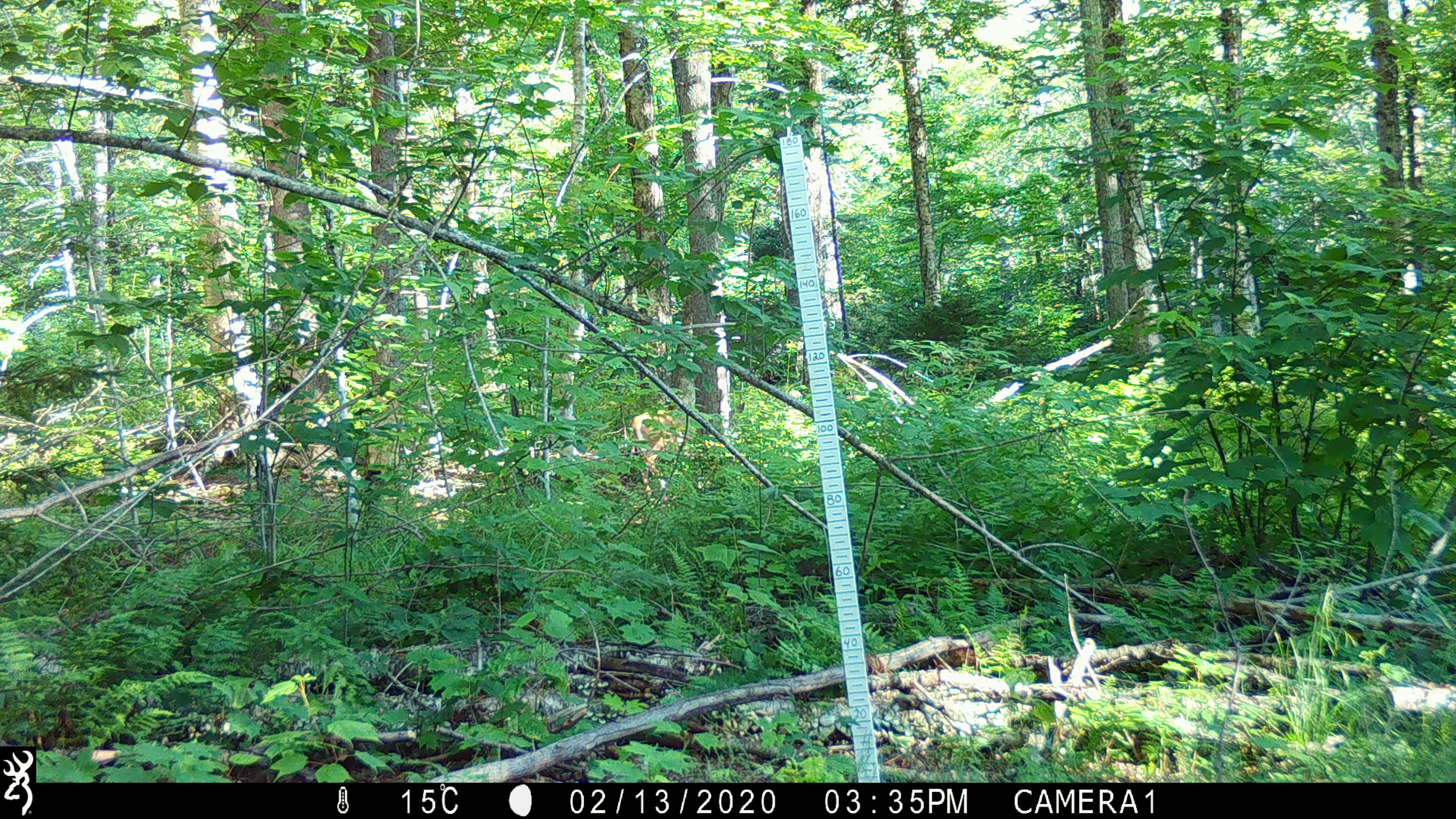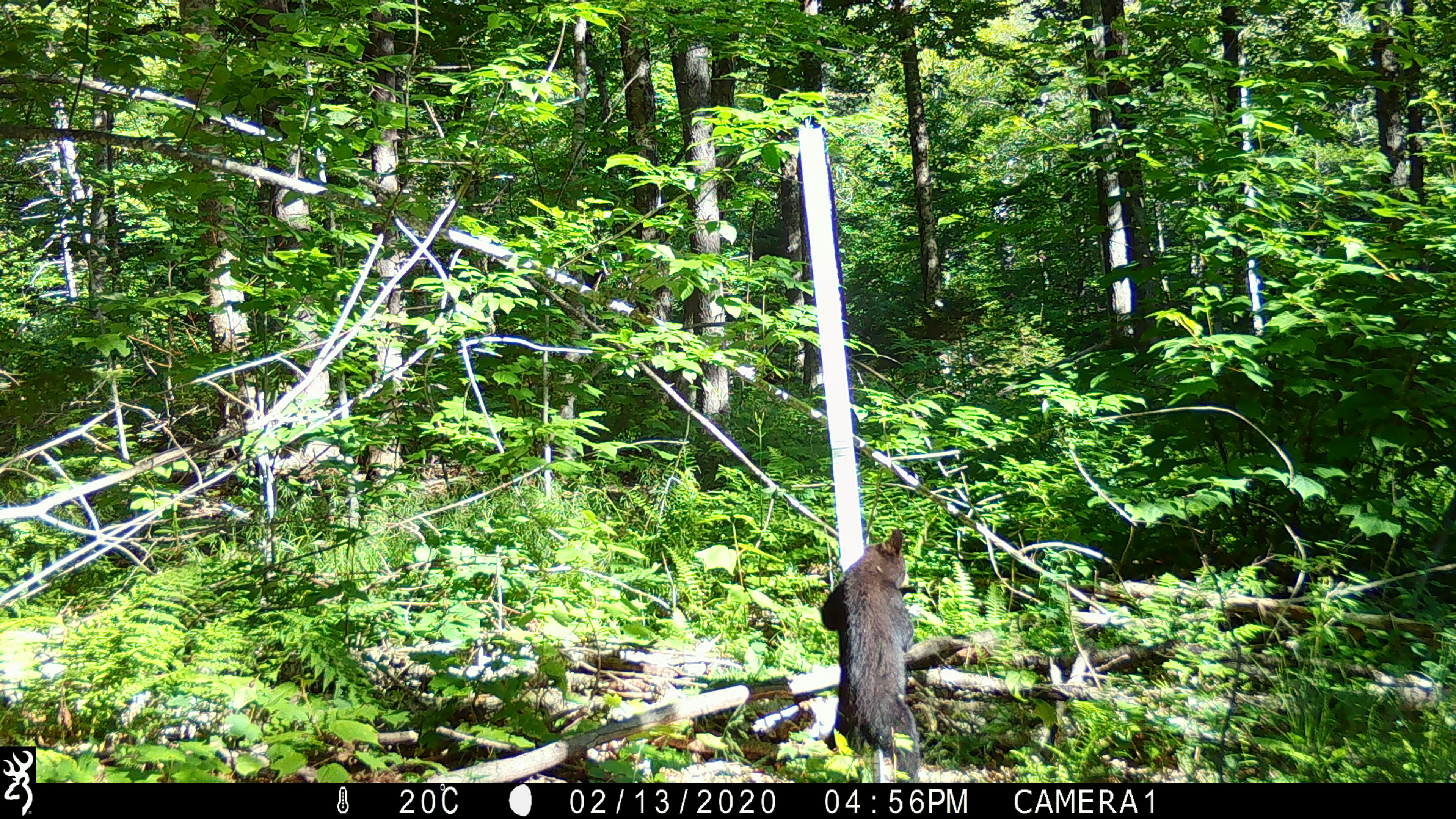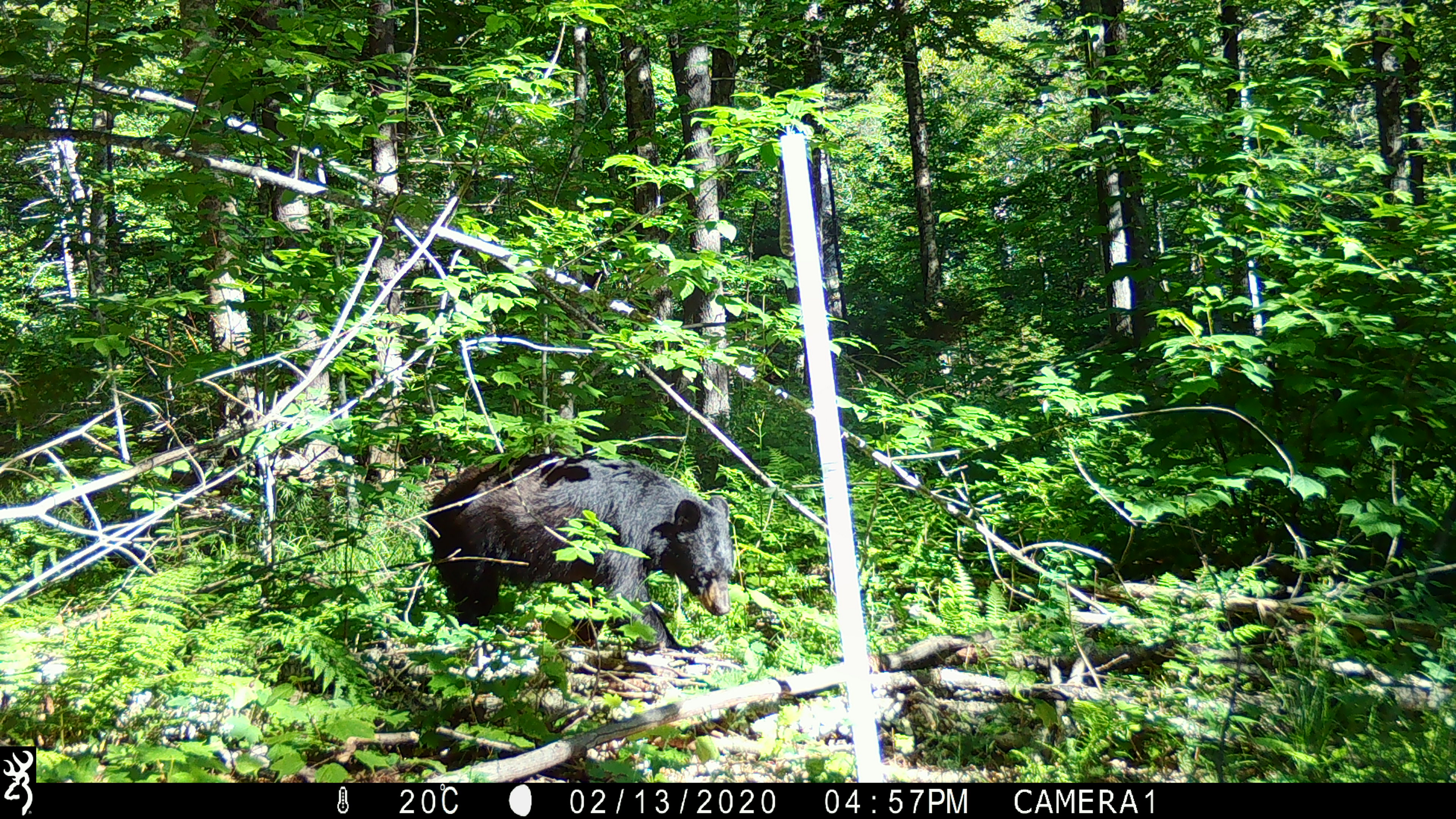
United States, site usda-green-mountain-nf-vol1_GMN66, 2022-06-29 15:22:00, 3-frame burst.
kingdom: Animalia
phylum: Chordata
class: Mammalia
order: Carnivora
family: Ursidae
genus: Ursus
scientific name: Ursus americanus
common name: black bear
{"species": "black bear (Ursus americanus)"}